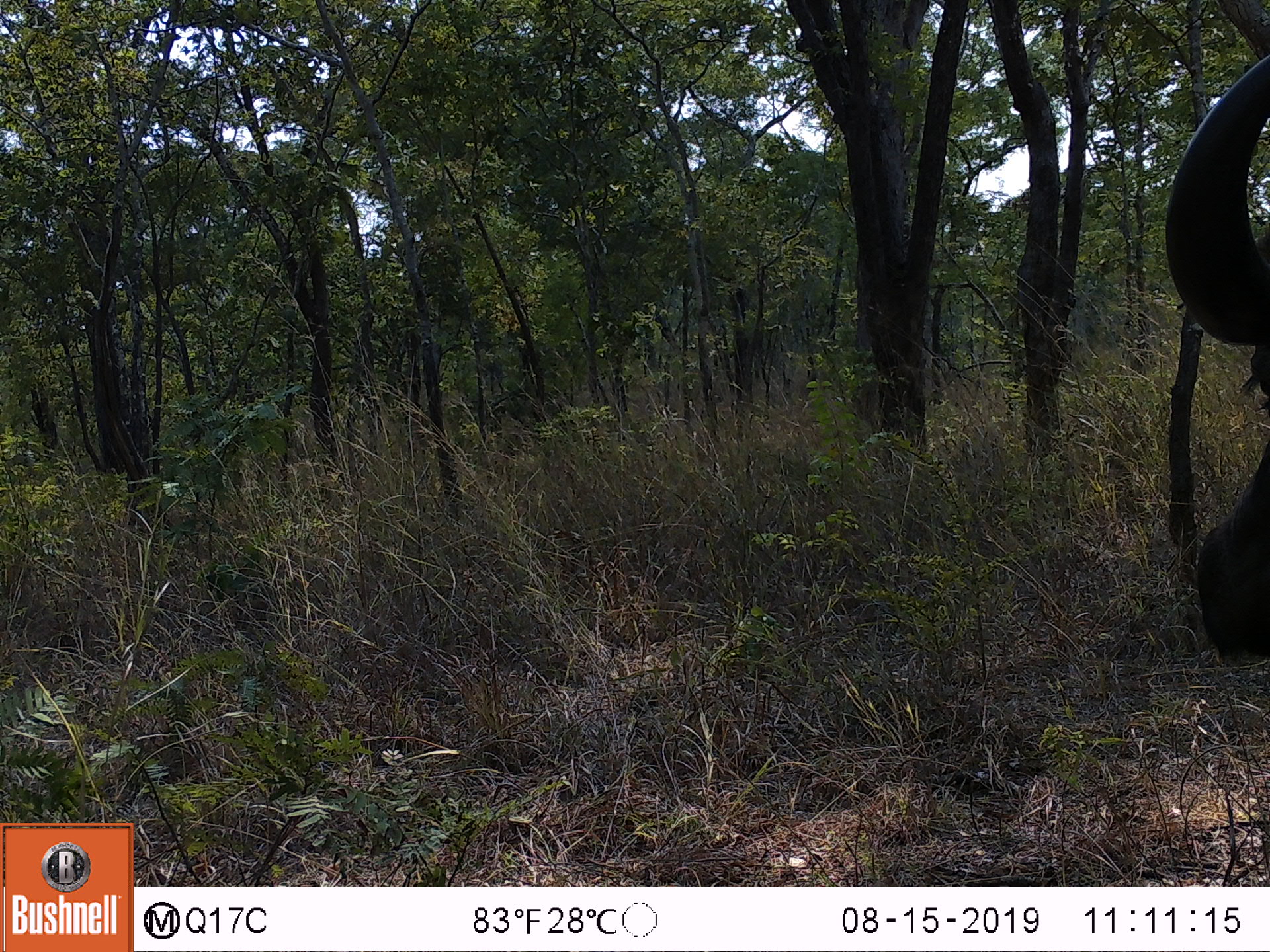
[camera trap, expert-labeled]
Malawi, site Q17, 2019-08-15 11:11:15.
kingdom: Animalia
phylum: Chordata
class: Mammalia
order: Artiodactyla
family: Bovidae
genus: Syncerus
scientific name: Syncerus caffer caffer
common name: cape buffalo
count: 1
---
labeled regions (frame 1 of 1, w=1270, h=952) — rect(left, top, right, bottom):
cape buffalo: rect(1143, 52, 1262, 704)